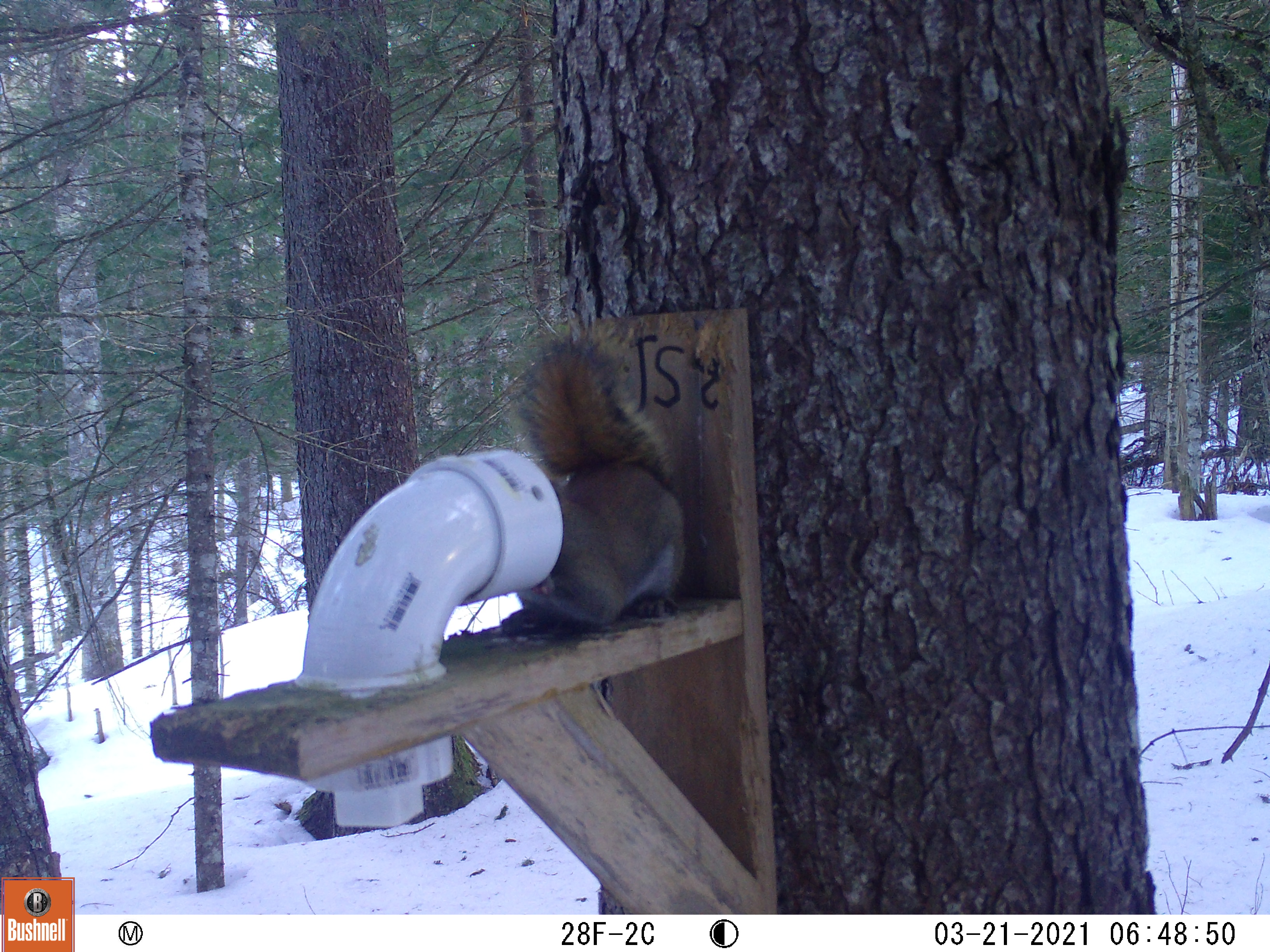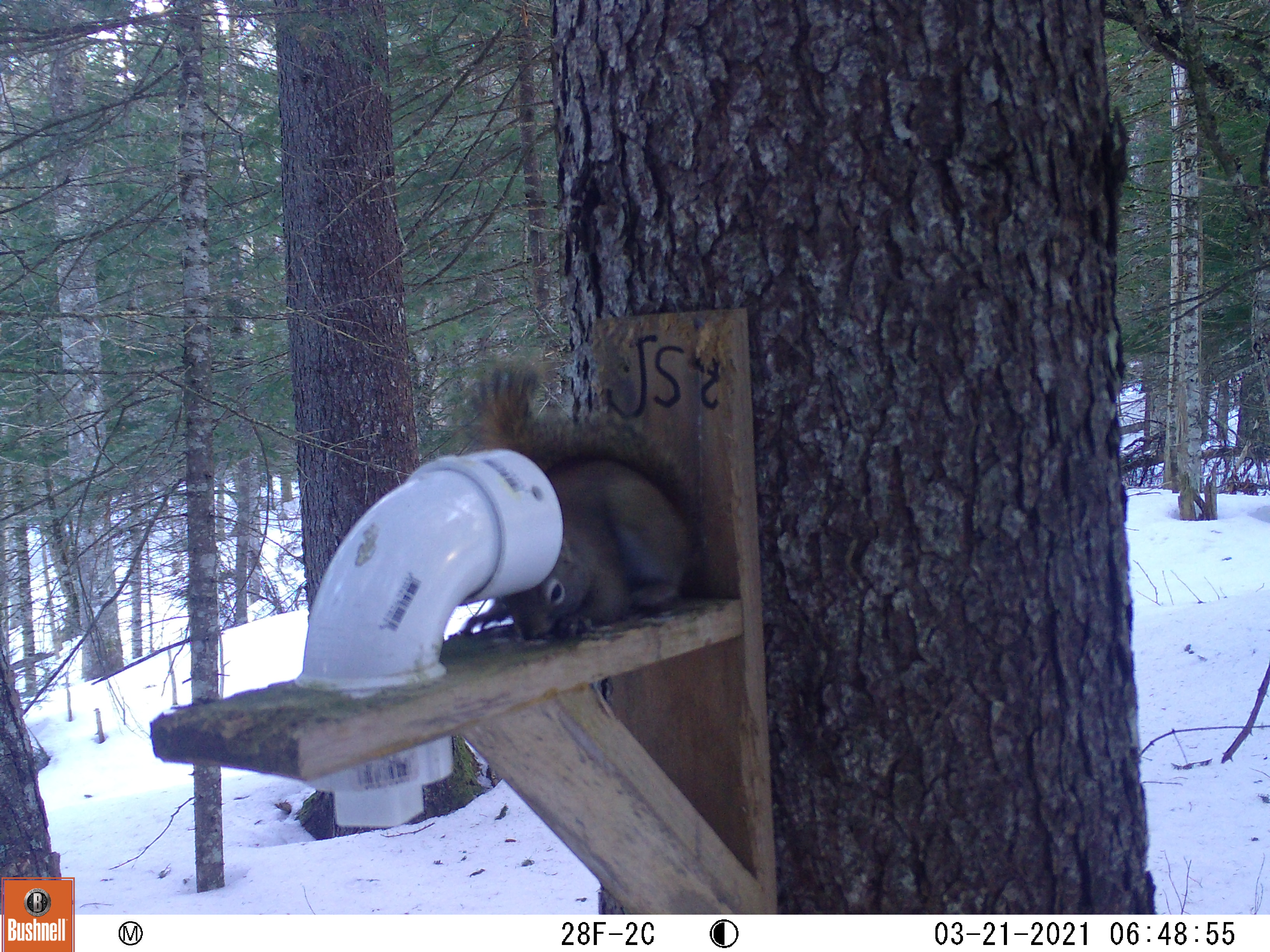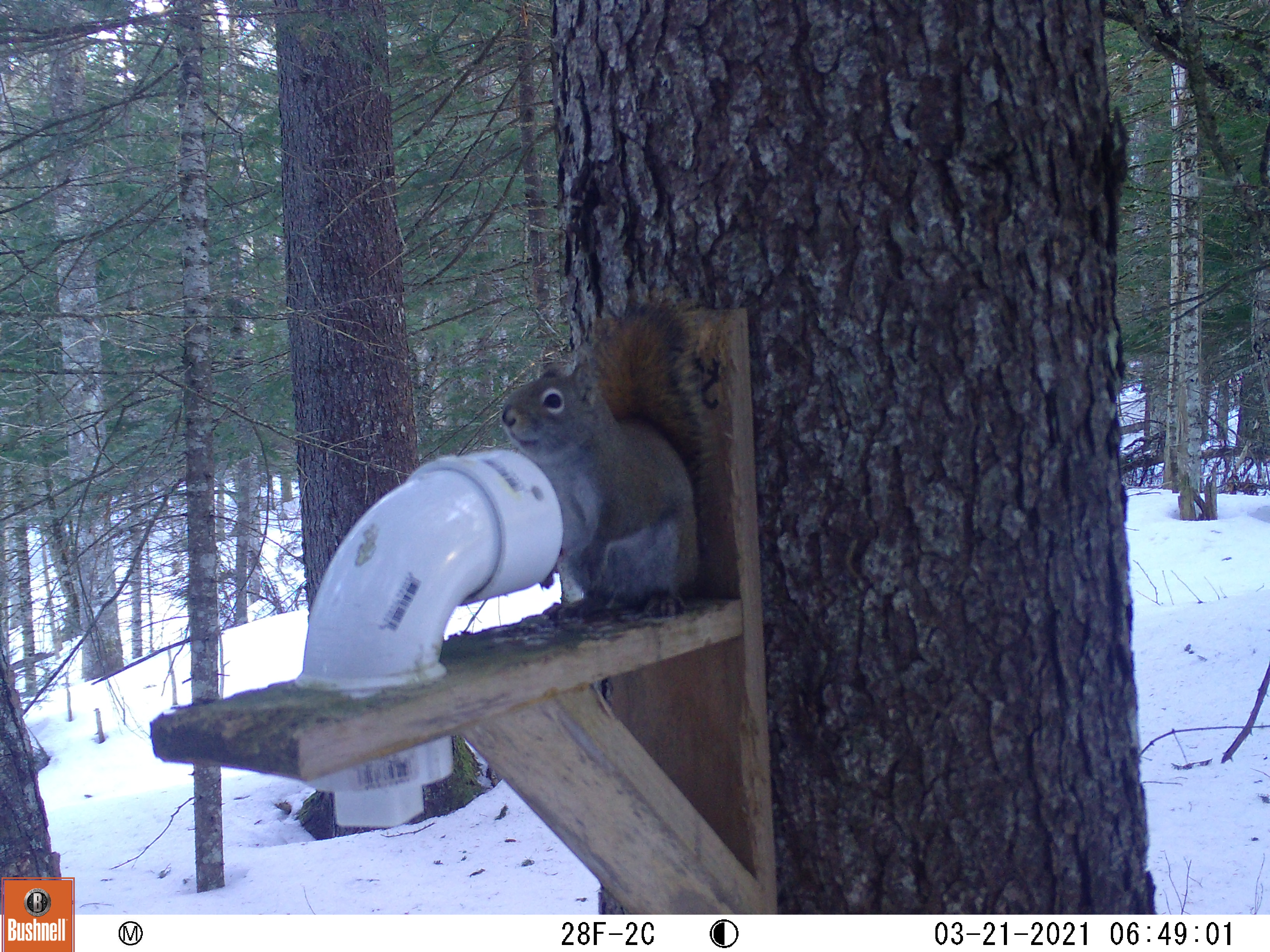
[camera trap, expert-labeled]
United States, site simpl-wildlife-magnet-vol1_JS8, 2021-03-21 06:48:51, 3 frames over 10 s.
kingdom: Animalia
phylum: Chordata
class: Mammalia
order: Rodentia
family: Sciuridae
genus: Tamiasciurus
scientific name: Tamiasciurus hudsonicus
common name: red squirrel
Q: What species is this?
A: Red squirrel (Tamiasciurus hudsonicus).